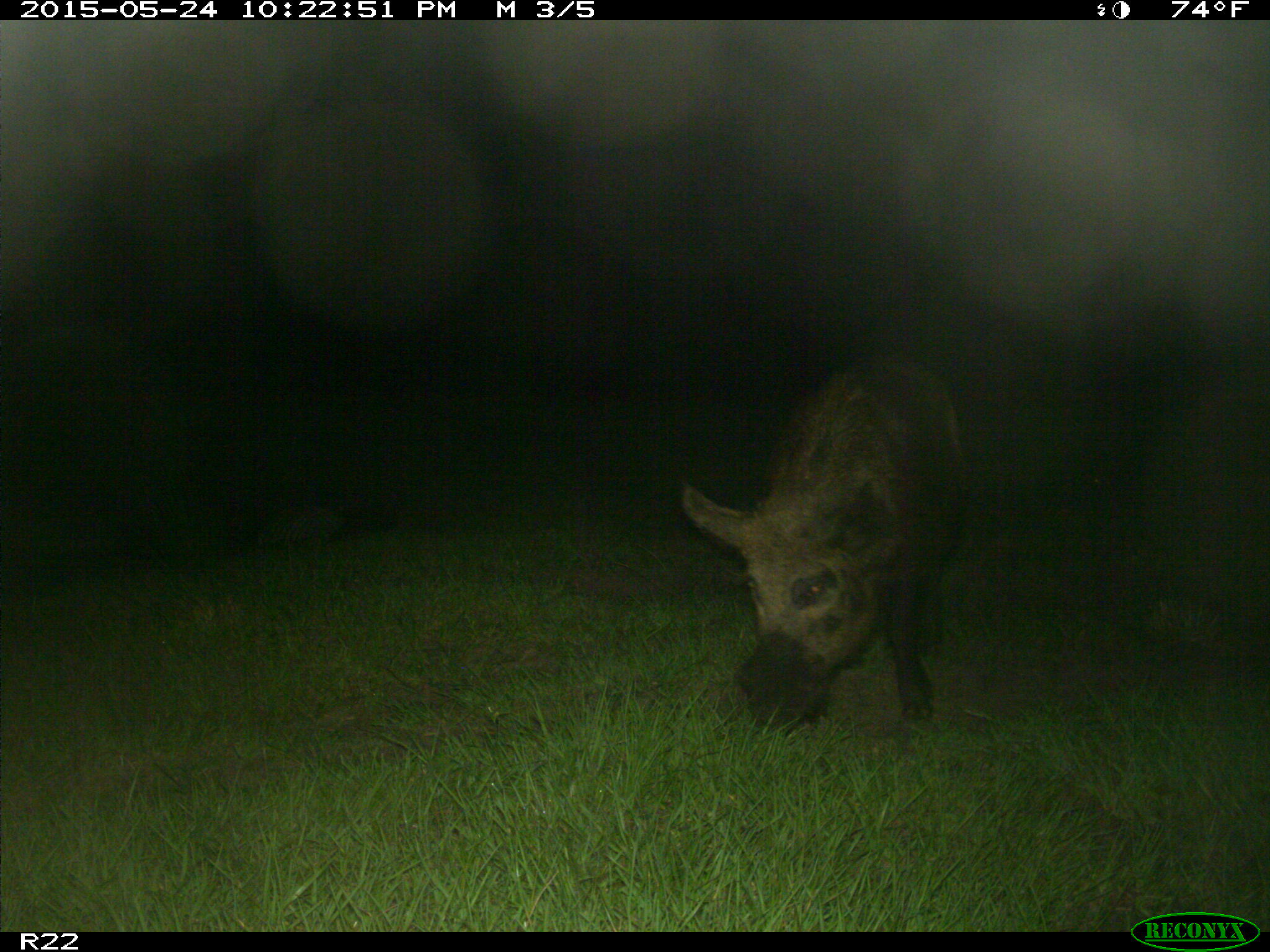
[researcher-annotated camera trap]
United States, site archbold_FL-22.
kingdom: Animalia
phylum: Chordata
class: Mammalia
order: Artiodactyla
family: Bovidae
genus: Bos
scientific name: Bos taurus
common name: domestic cow